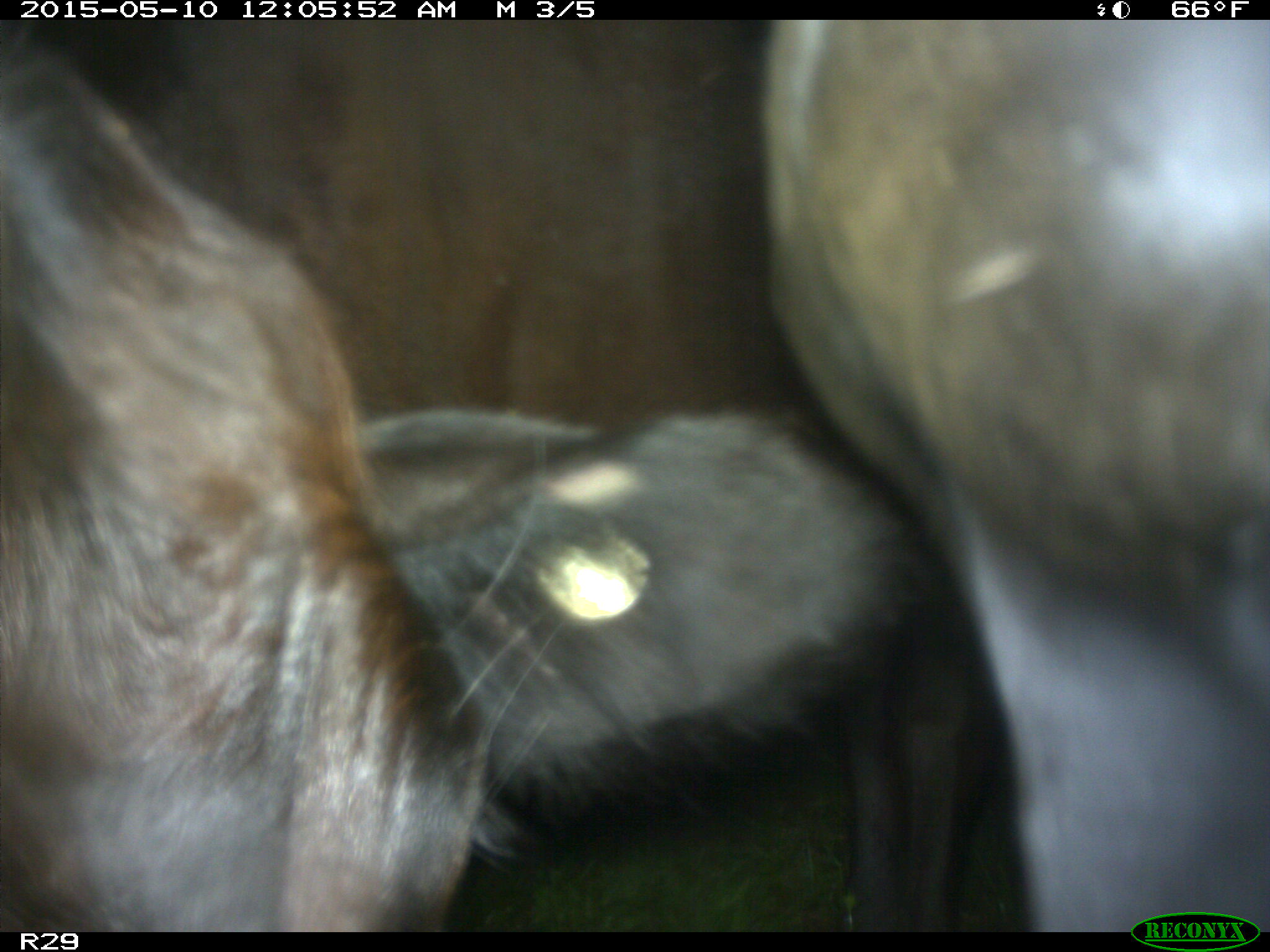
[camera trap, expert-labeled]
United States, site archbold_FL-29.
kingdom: Animalia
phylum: Chordata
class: Mammalia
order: Artiodactyla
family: Bovidae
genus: Bos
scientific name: Bos taurus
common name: domestic cow